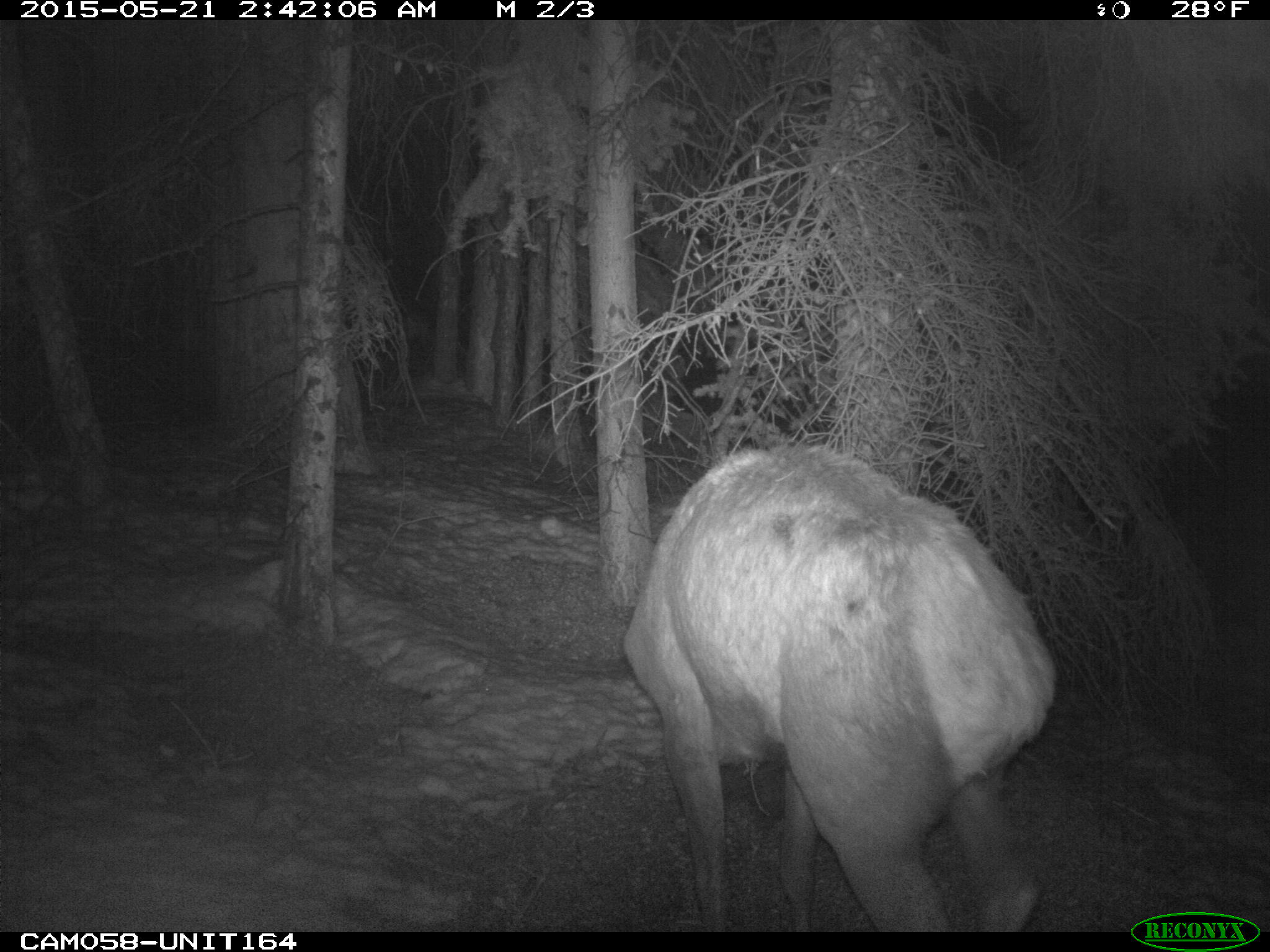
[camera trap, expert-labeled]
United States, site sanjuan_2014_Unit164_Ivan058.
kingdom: Animalia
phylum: Chordata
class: Mammalia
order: Artiodactyla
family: Cervidae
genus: Cervus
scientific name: Cervus elaphus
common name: red deer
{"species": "Cervus elaphus (red deer)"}